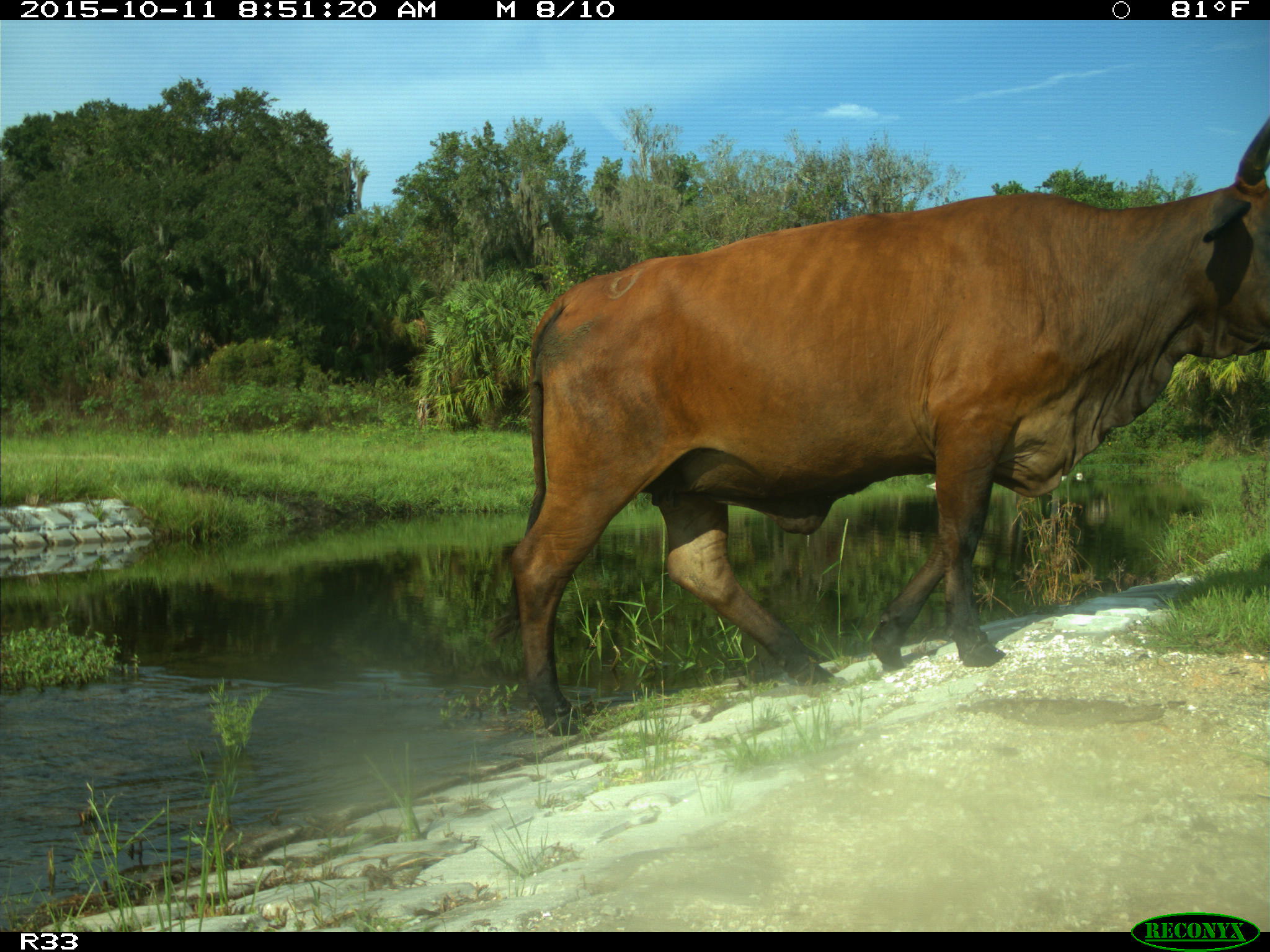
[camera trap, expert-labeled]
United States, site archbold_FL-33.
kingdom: Animalia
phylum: Chordata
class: Mammalia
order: Artiodactyla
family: Bovidae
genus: Bos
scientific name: Bos taurus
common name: domestic cow